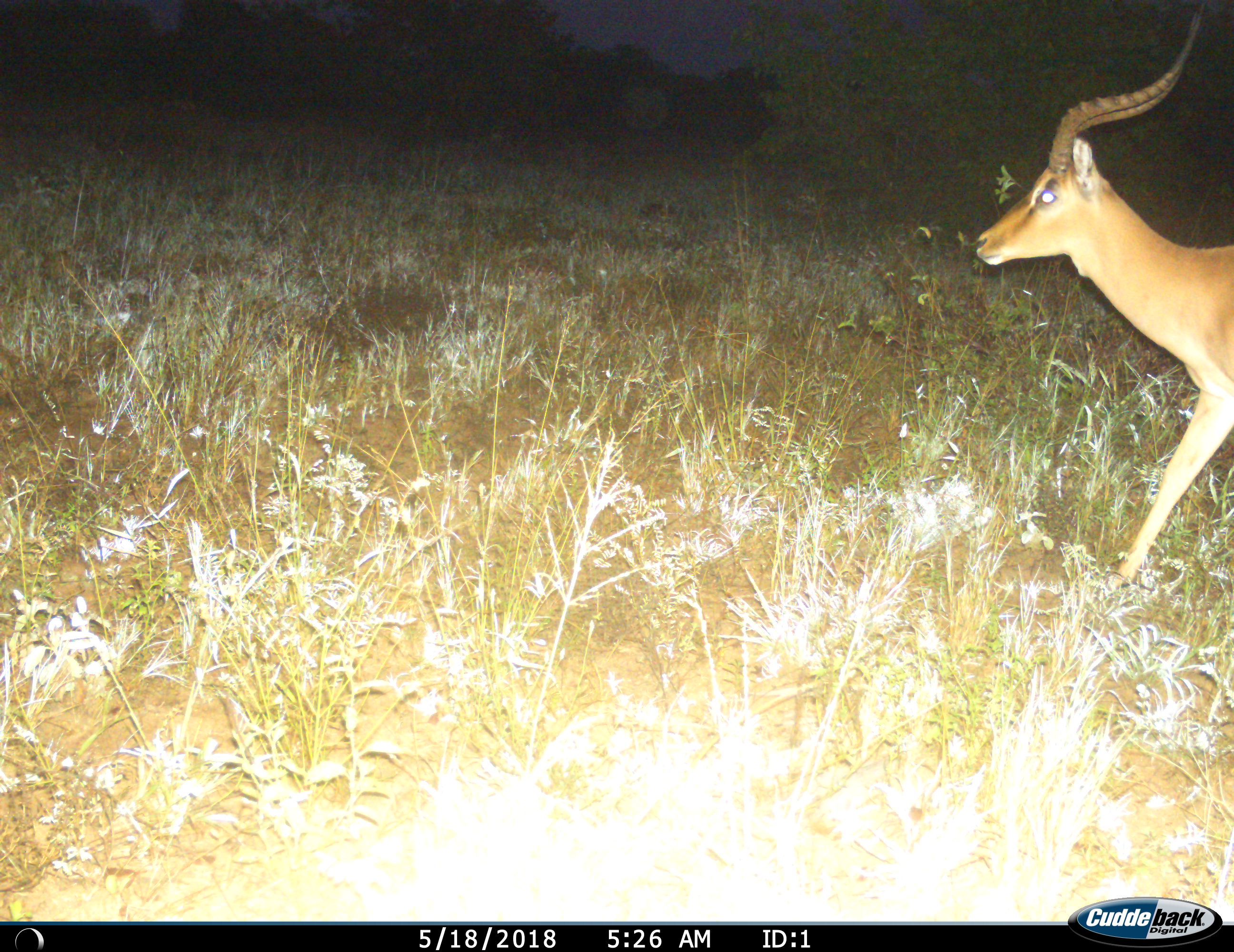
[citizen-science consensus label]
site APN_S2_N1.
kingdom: Animalia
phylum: Chordata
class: Mammalia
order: Artiodactyla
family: Bovidae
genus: Aepyceros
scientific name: Aepyceros melampus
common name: impala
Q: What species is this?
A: Impala (Aepyceros melampus).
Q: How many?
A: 1.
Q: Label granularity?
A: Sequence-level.